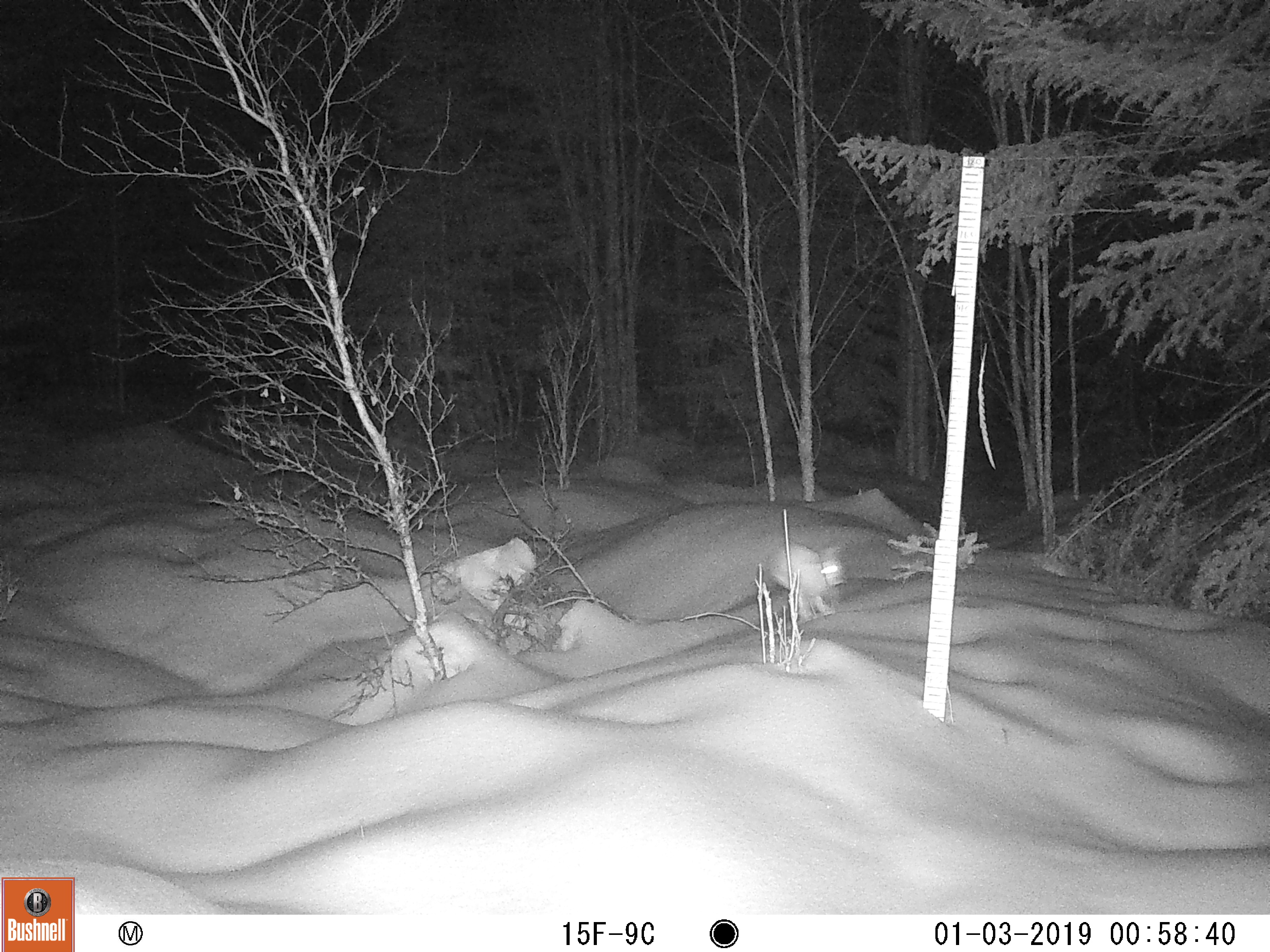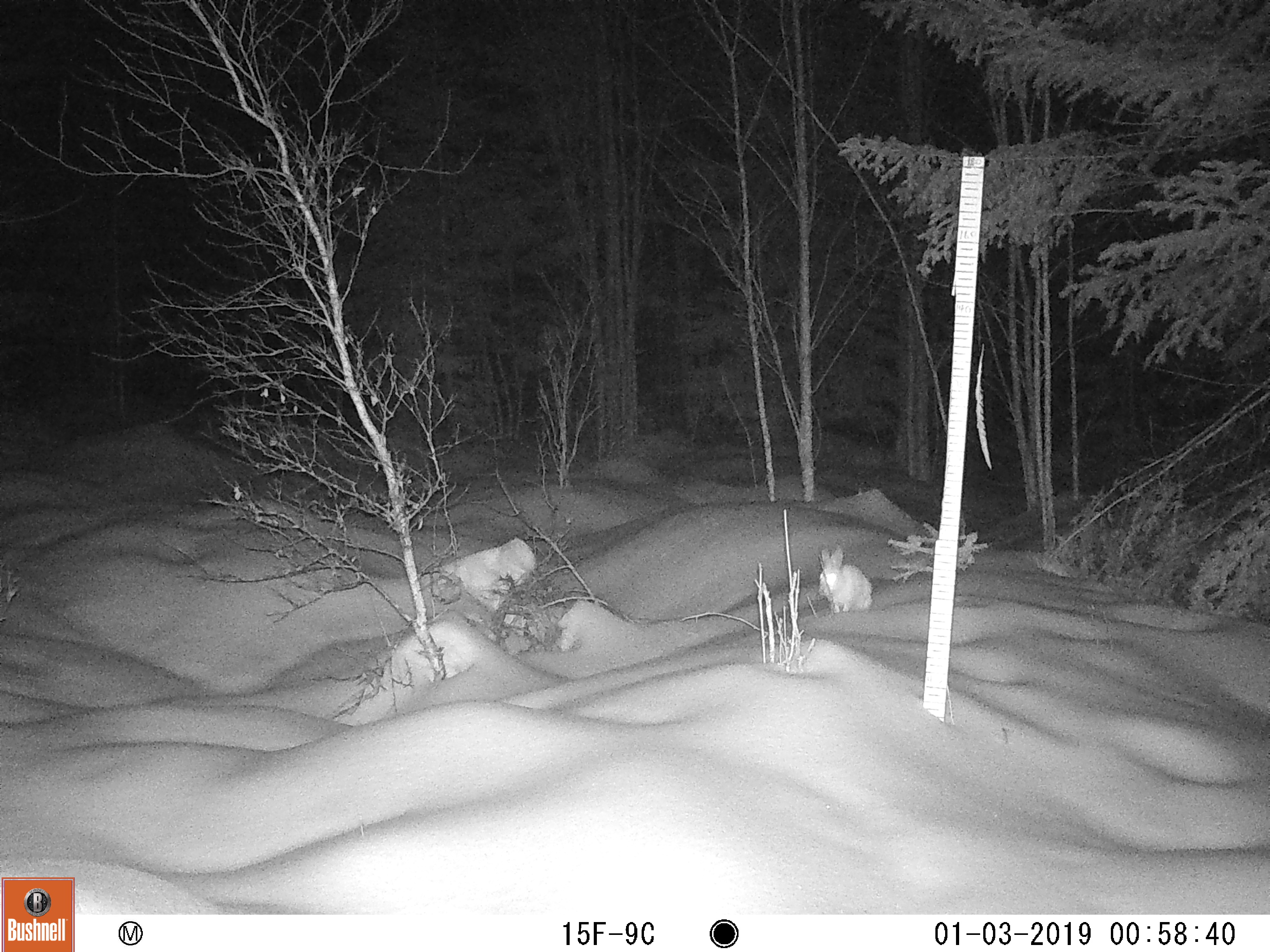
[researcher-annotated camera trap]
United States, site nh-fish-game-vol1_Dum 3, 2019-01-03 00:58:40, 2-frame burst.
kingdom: Animalia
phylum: Chordata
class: Mammalia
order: Lagomorpha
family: Leporidae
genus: Lepus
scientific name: Lepus americanus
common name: snowshoe hare